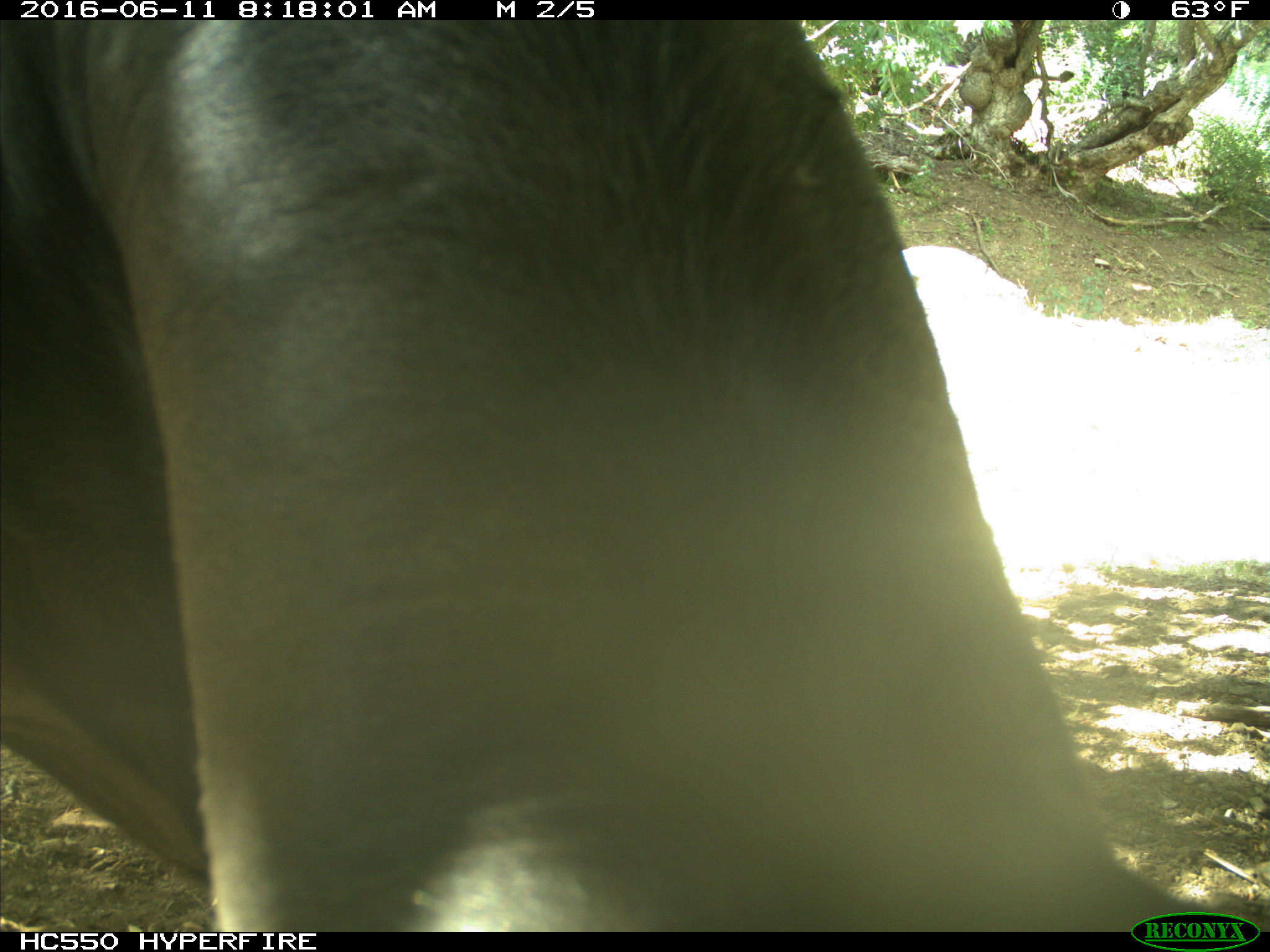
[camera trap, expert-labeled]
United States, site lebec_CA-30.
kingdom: Animalia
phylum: Chordata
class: Mammalia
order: Artiodactyla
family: Bovidae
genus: Bos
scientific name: Bos taurus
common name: domestic cow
Bos taurus (domestic cow).